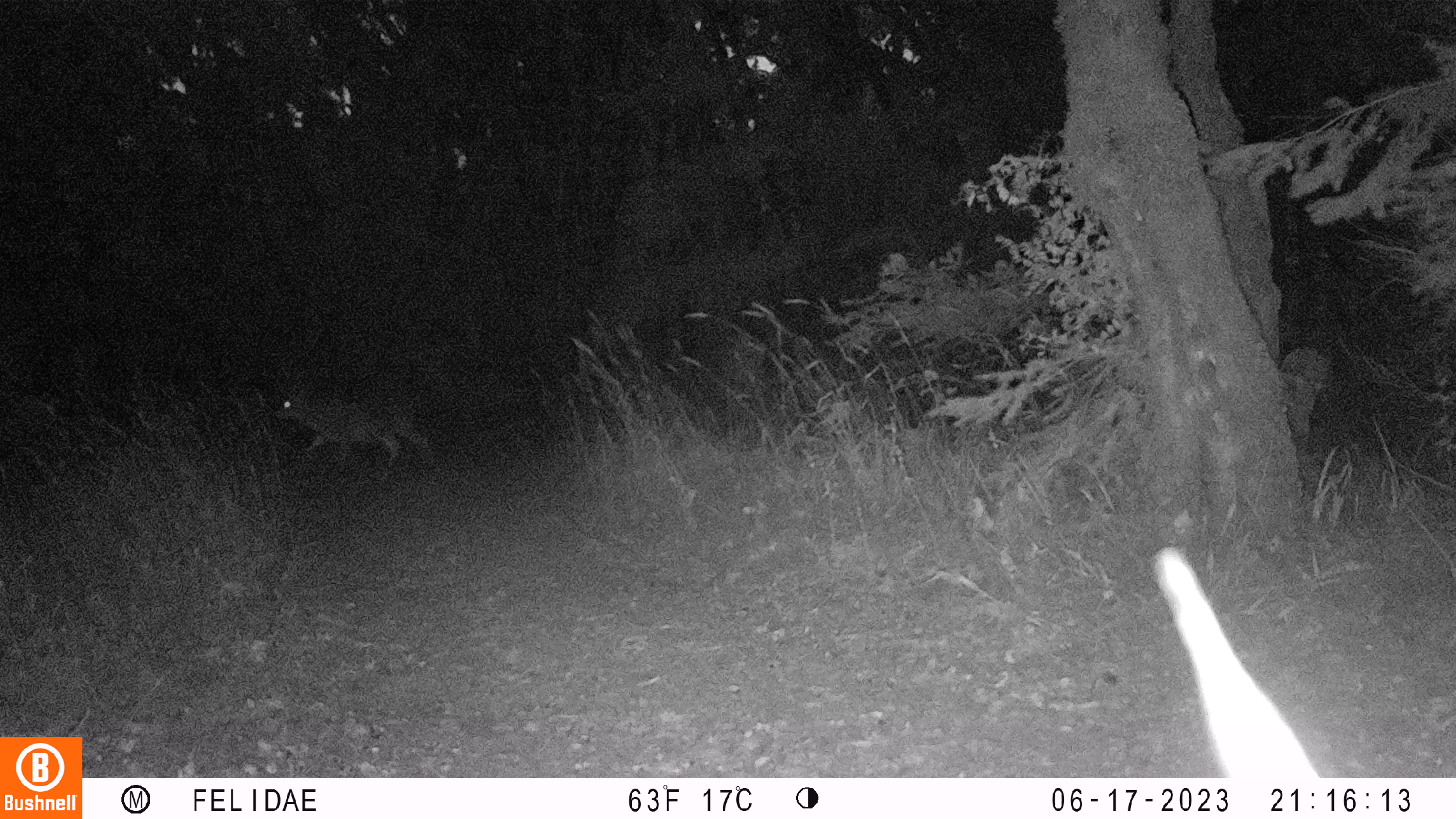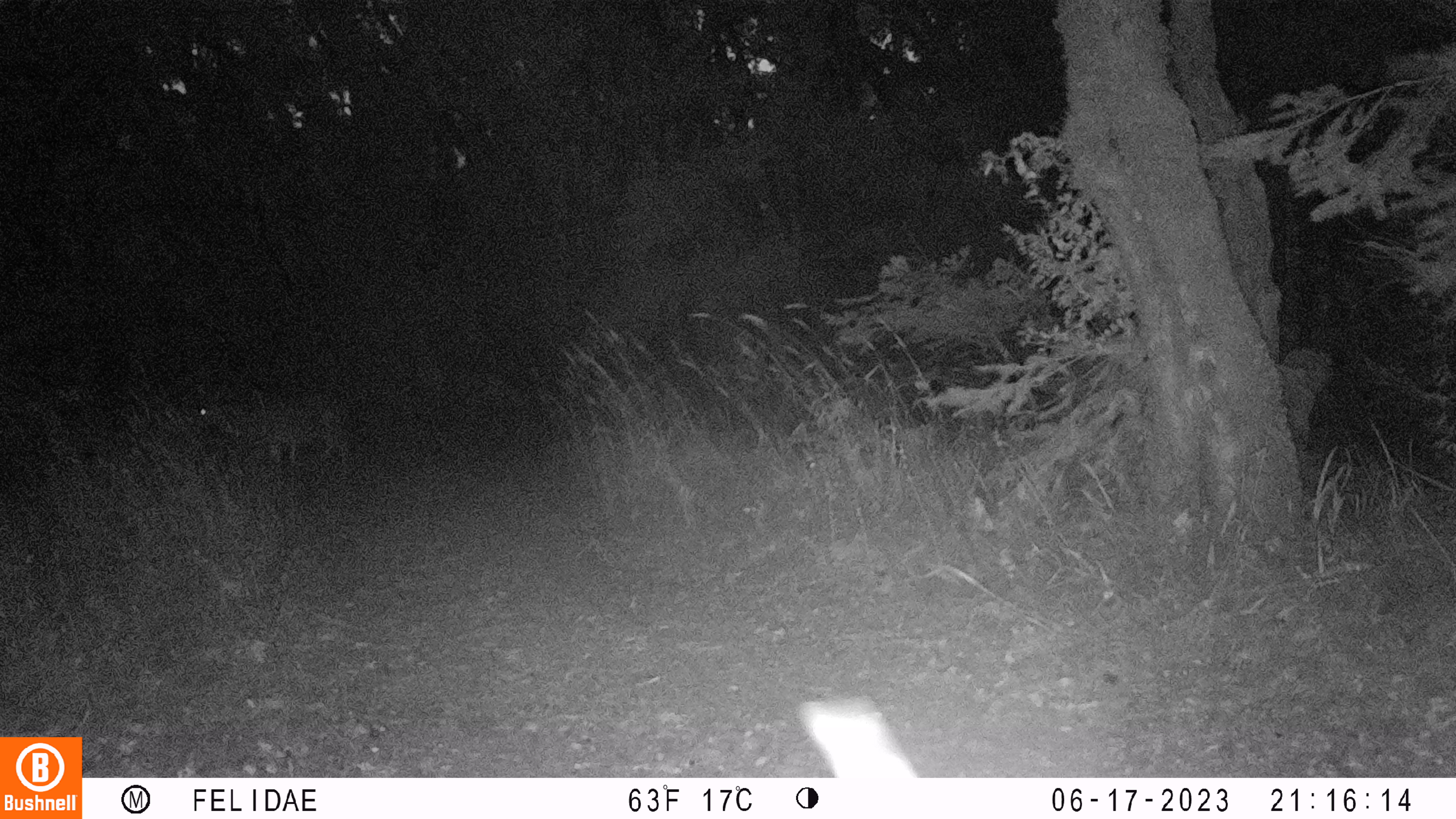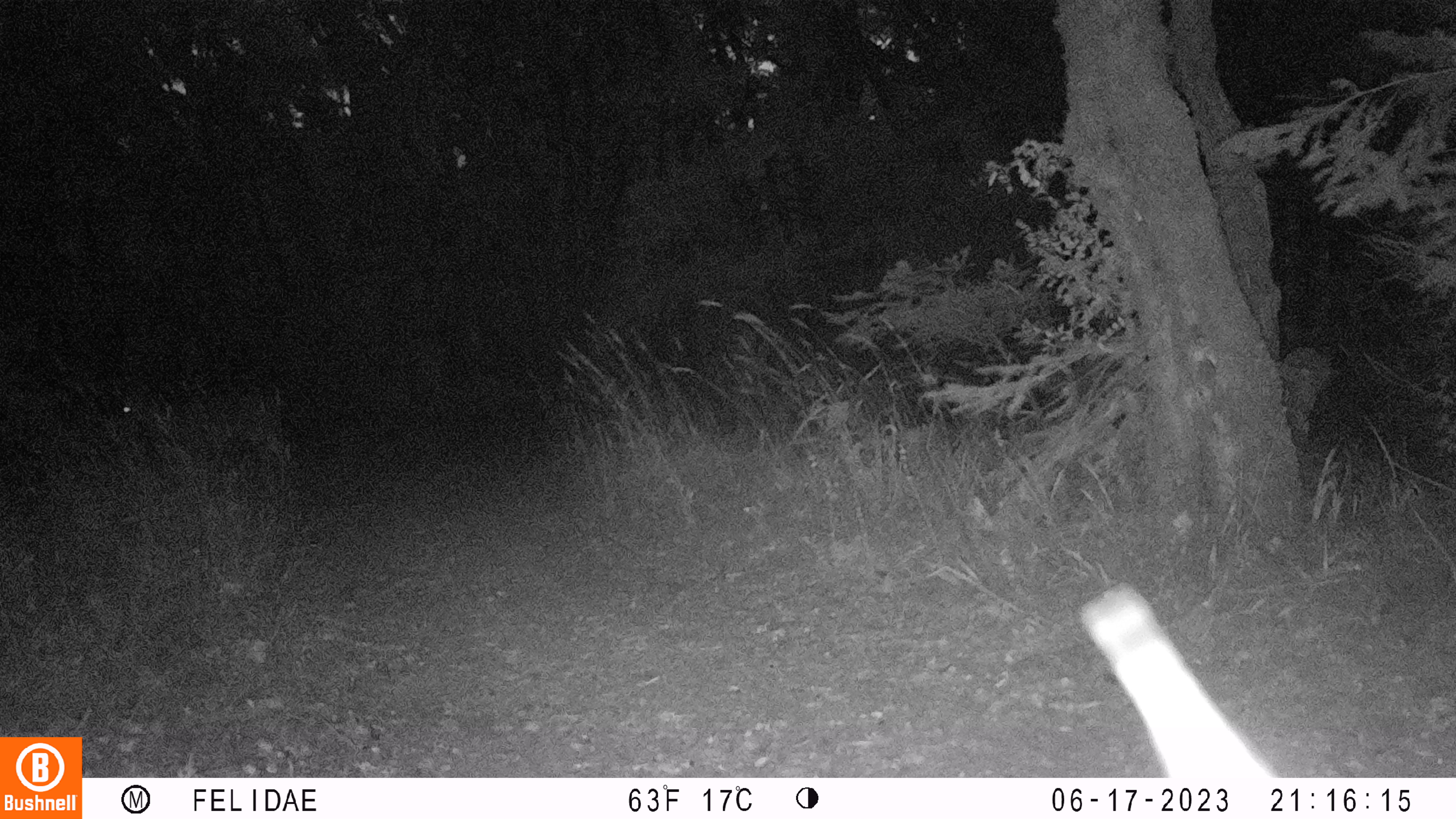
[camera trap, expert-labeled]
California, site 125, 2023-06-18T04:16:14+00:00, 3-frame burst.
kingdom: Animalia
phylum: Chordata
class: Mammalia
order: Artiodactyla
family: Cervidae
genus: Odocoileus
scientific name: Odocoileus hemionus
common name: mule deer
Mule deer (Odocoileus hemionus).